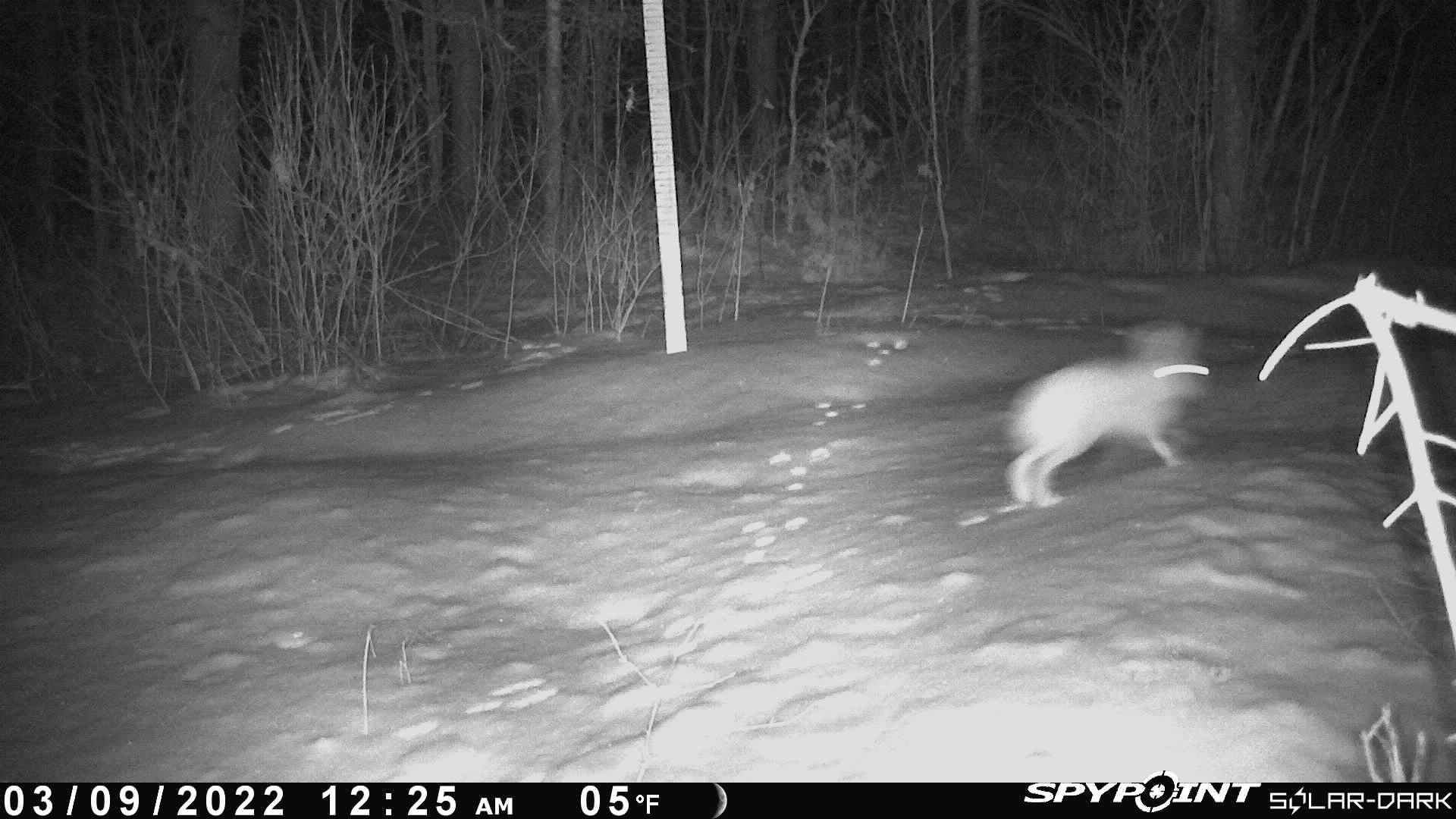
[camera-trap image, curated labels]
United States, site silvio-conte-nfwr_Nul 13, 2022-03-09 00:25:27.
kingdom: Animalia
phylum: Chordata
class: Mammalia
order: Lagomorpha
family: Leporidae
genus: Lepus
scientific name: Lepus americanus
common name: snowshoe hare